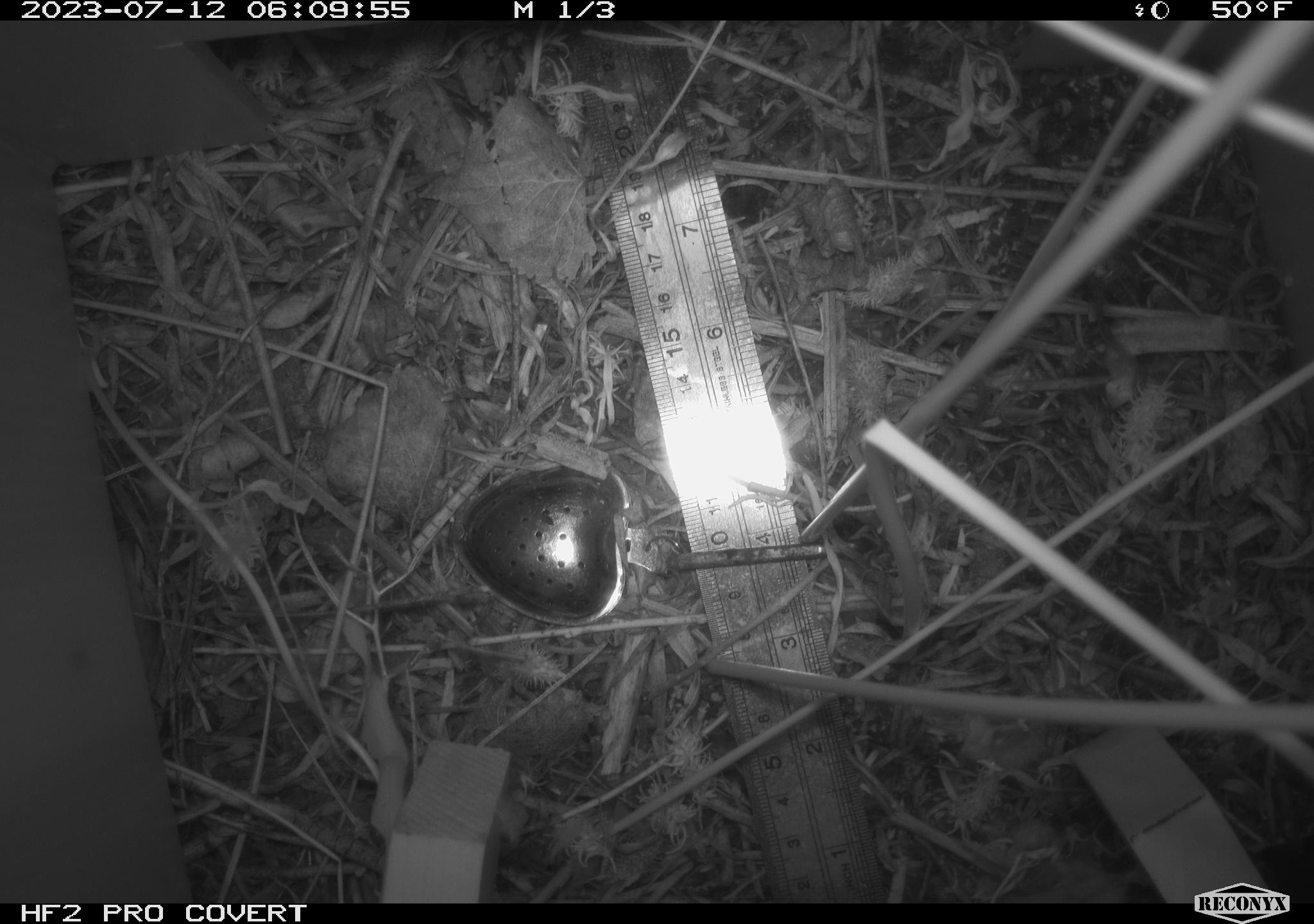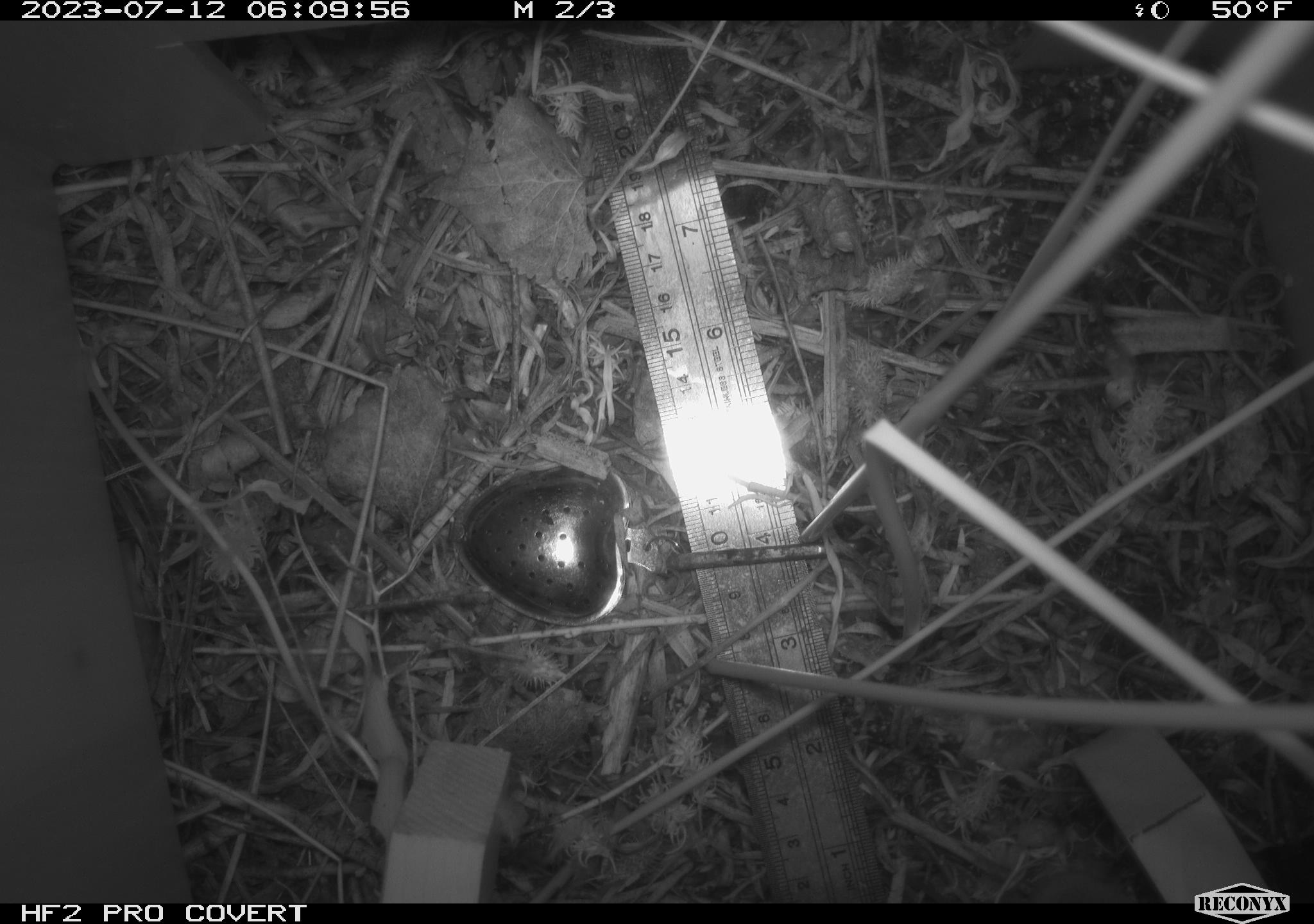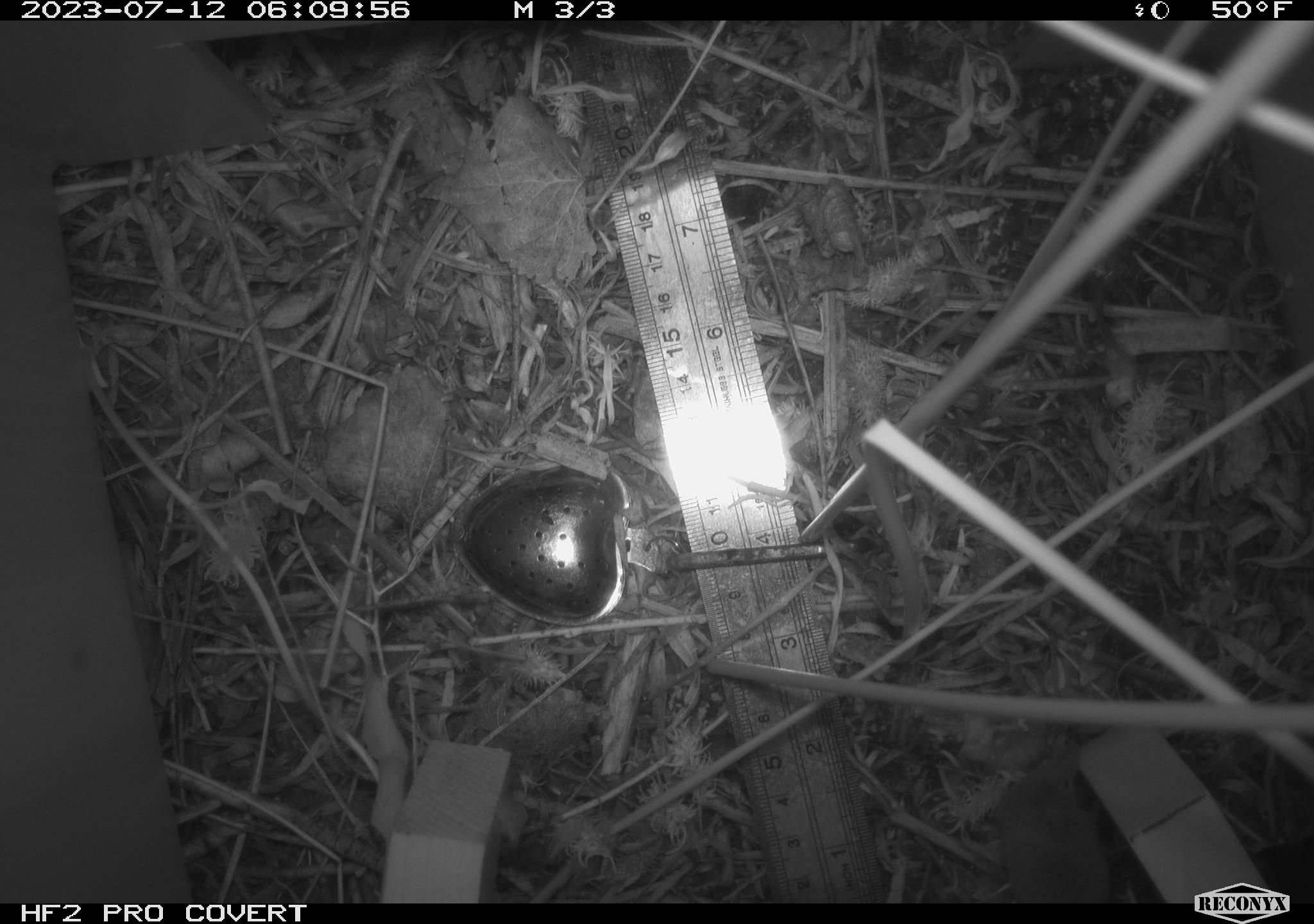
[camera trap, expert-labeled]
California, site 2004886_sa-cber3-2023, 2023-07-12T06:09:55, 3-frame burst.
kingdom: Animalia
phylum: Chordata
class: Mammalia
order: Eulipotyphla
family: Soricidae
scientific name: Soricidae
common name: shrews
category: soricidae family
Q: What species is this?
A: Soricidae family (shrews) (Soricidae).